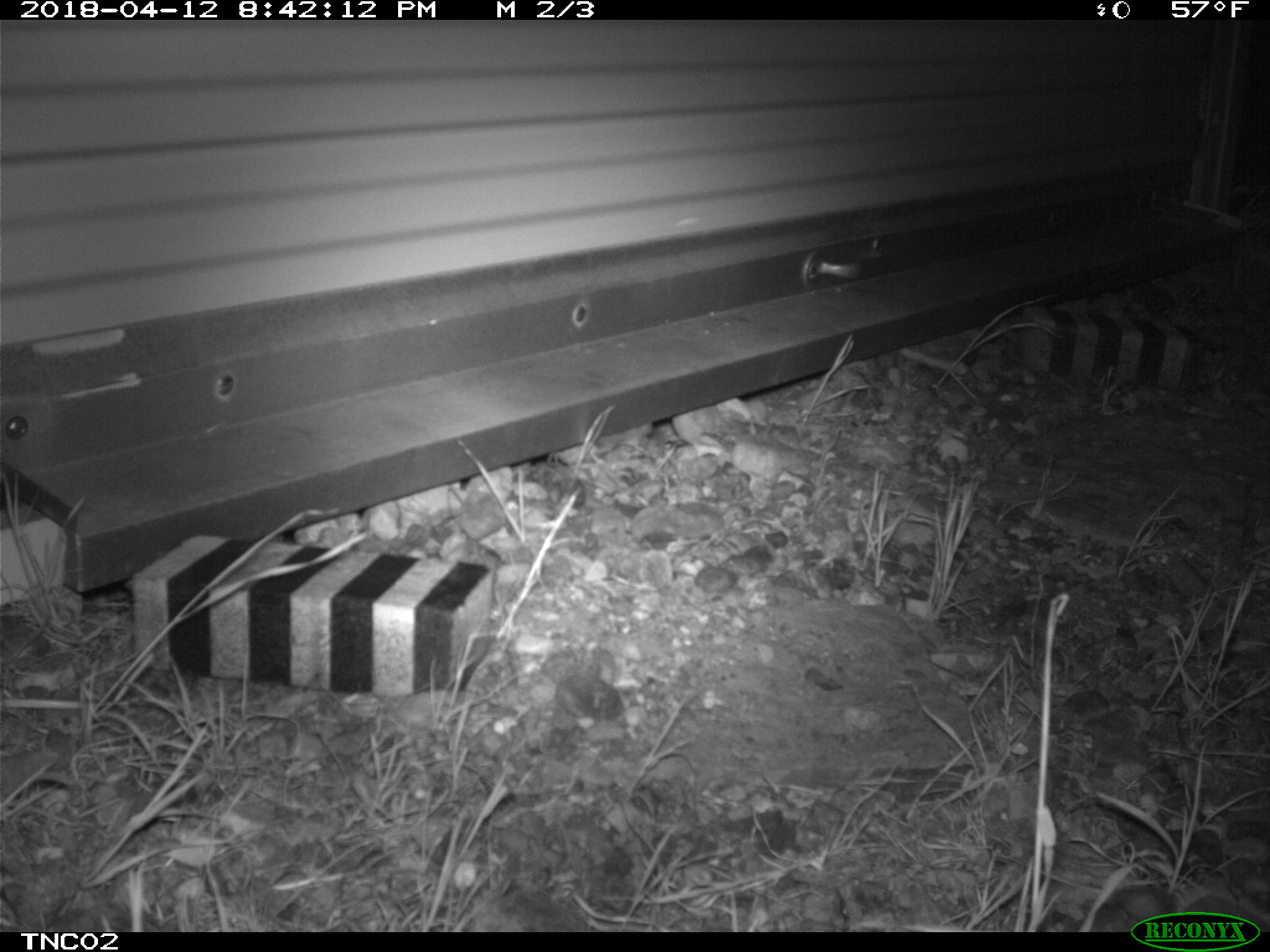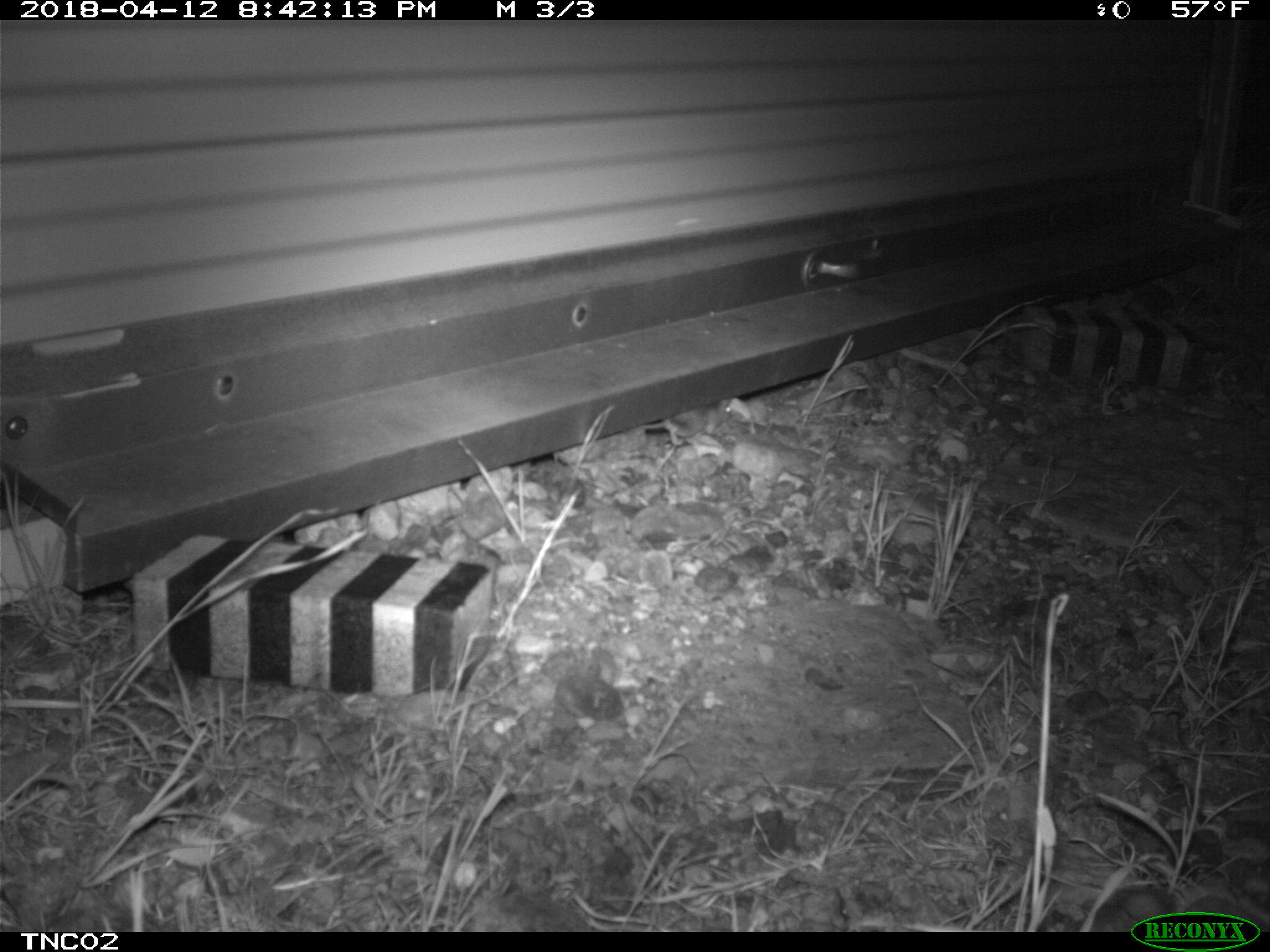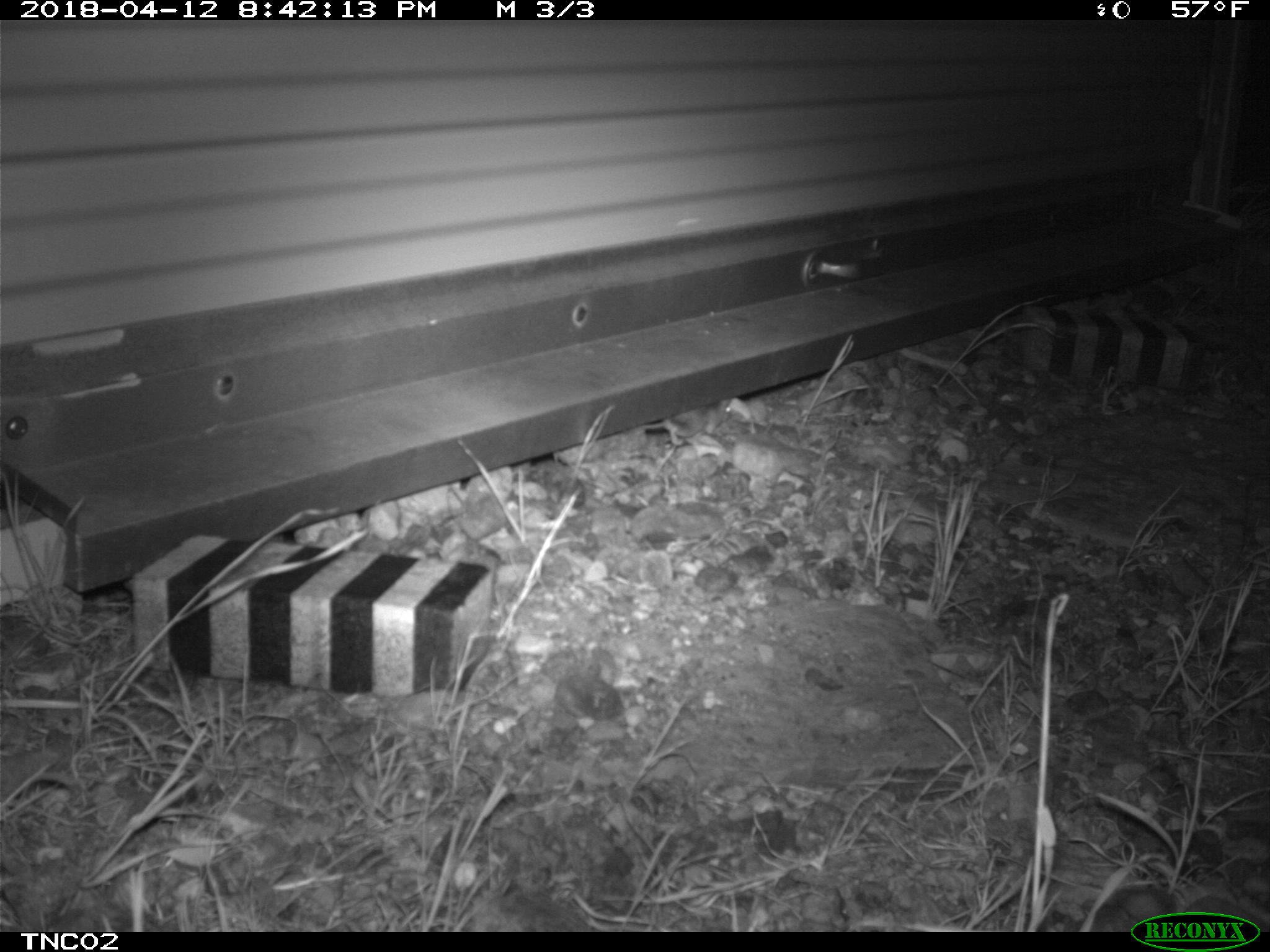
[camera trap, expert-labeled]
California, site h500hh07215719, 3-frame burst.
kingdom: Animalia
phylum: Chordata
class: Mammalia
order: Rodentia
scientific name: Rodentia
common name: rodent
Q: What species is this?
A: Rodent (Rodentia).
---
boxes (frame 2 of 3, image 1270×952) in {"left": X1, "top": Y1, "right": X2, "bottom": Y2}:
rodent: {"left": 640, "top": 397, "right": 731, "bottom": 445}